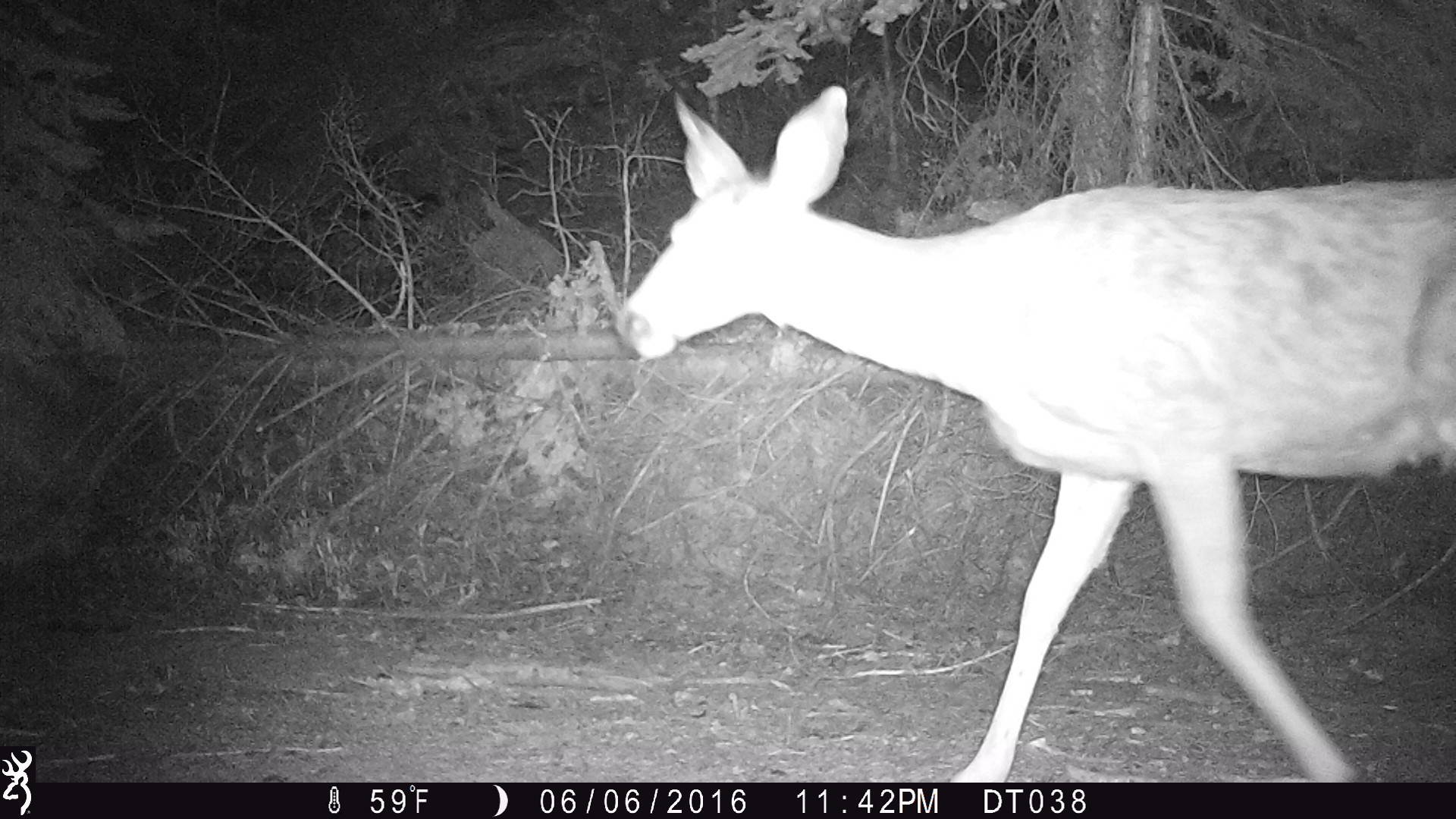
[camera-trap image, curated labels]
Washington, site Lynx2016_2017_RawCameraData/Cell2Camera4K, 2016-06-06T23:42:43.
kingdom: Animalia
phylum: Chordata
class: Mammalia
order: Artiodactyla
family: Cervidae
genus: Odocoileus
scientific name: Odocoileus hemionus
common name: mule deer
Odocoileus hemionus (mule deer). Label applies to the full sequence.